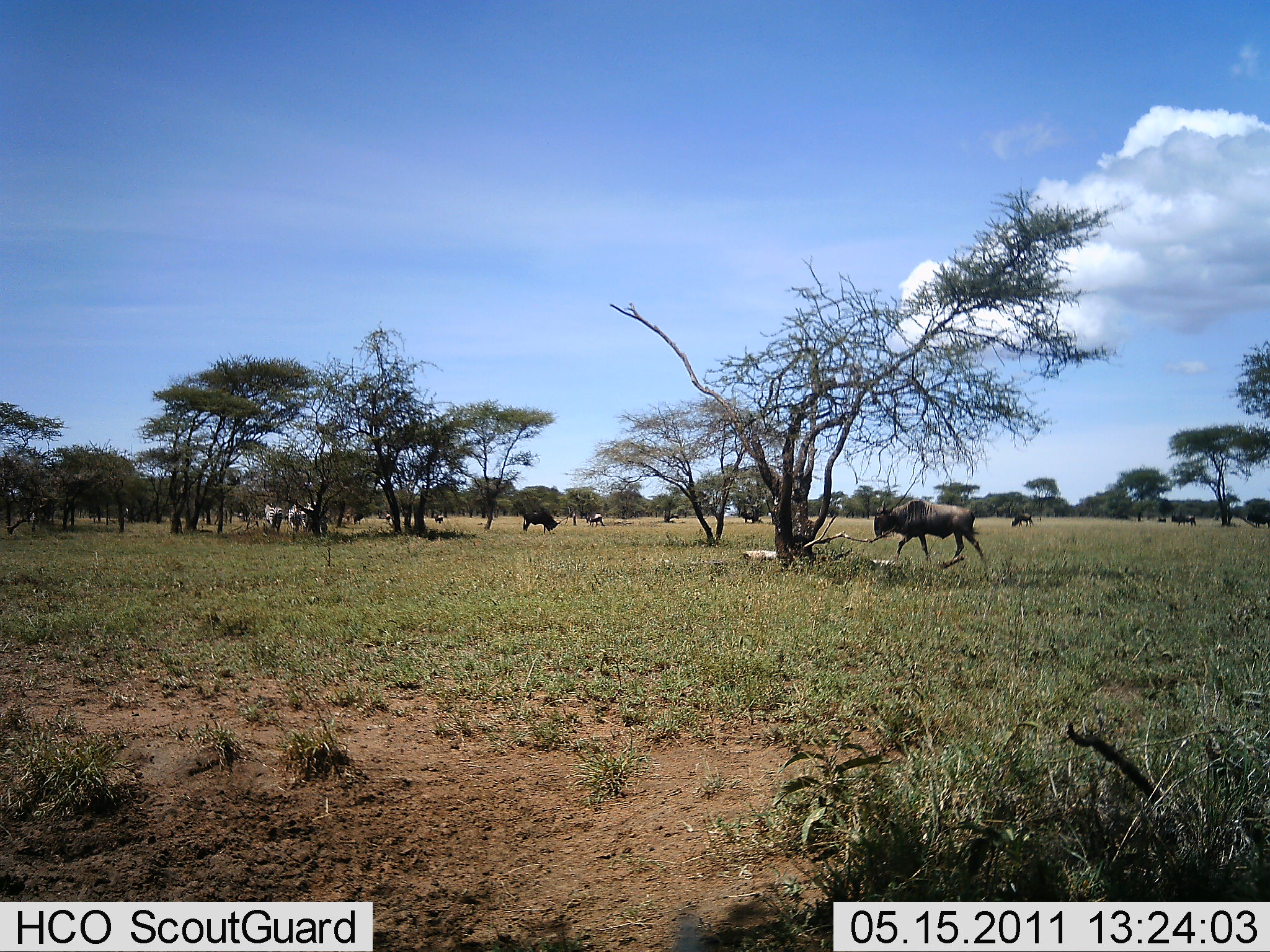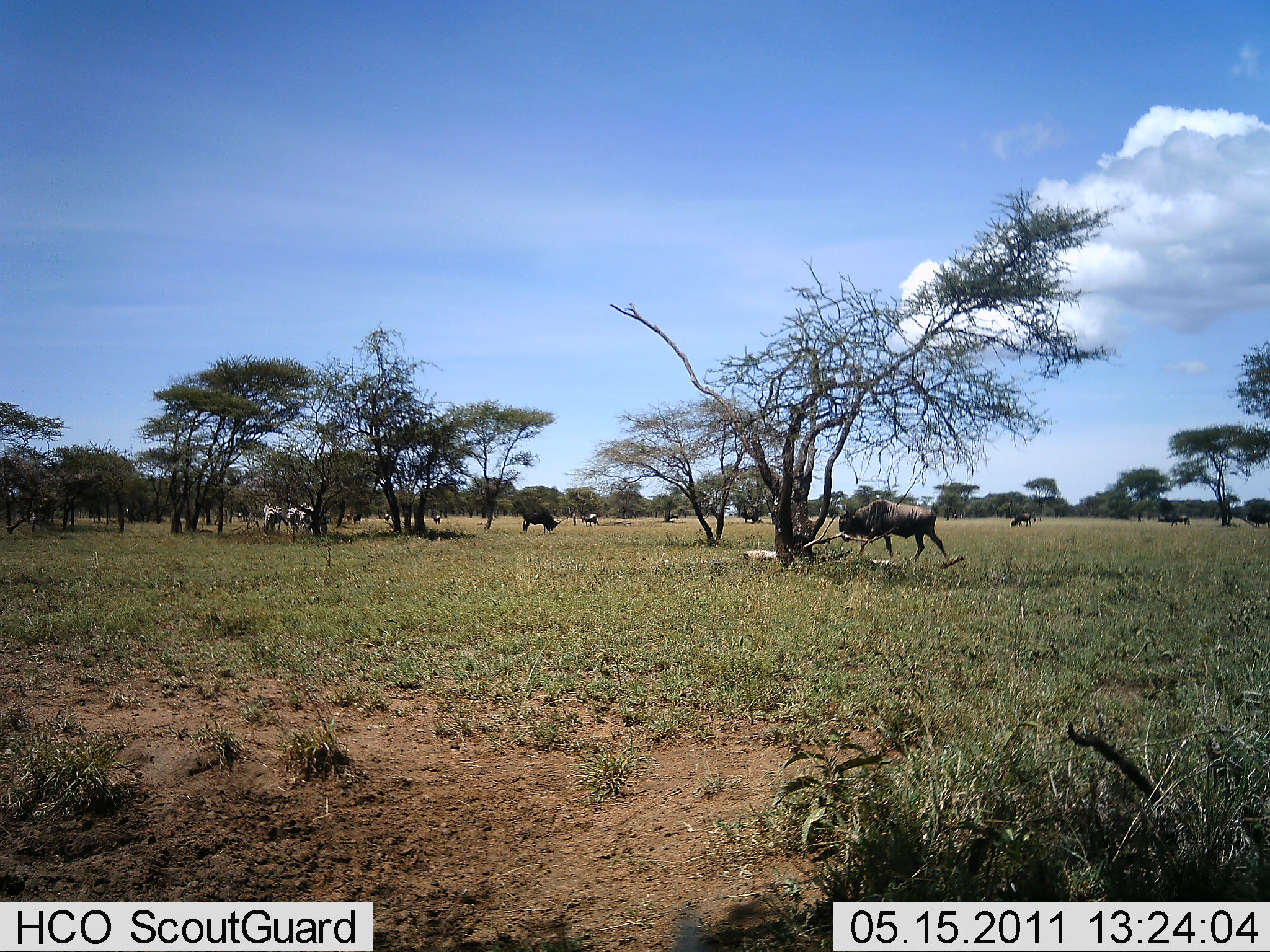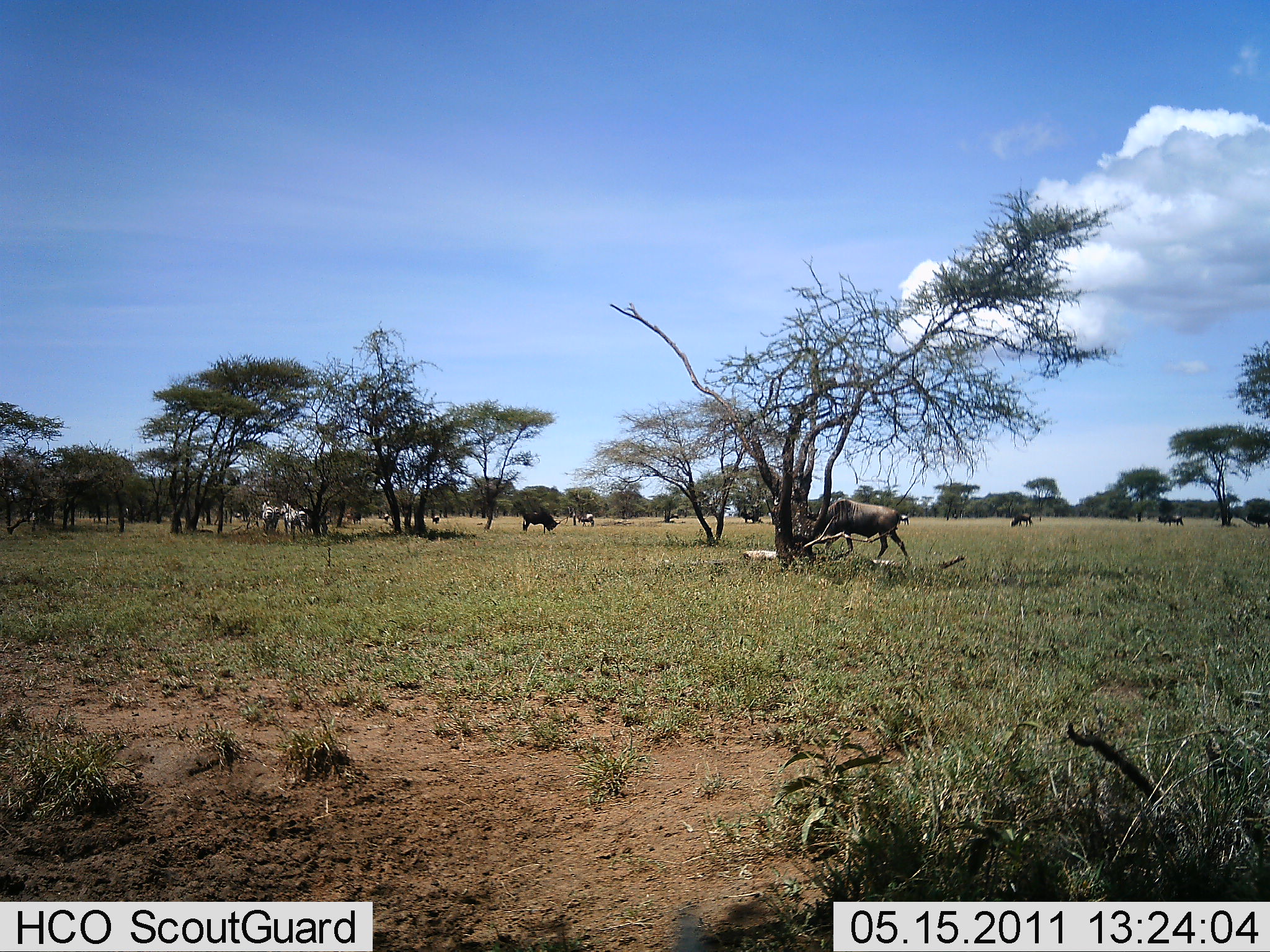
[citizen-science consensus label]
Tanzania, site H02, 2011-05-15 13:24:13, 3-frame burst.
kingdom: Animalia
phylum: Chordata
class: Mammalia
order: Artiodactyla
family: Bovidae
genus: Connochaetes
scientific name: Connochaetes taurinus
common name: blue wildebeest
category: wildebeest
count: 6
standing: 26%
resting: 5%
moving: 84%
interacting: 0%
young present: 0%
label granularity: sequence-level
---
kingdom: Animalia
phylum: Chordata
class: Mammalia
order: Perissodactyla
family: Equidae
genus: Equus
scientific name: Equus quagga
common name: plains zebra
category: zebra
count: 3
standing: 75%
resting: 8%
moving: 8%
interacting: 0%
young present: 0%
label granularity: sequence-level